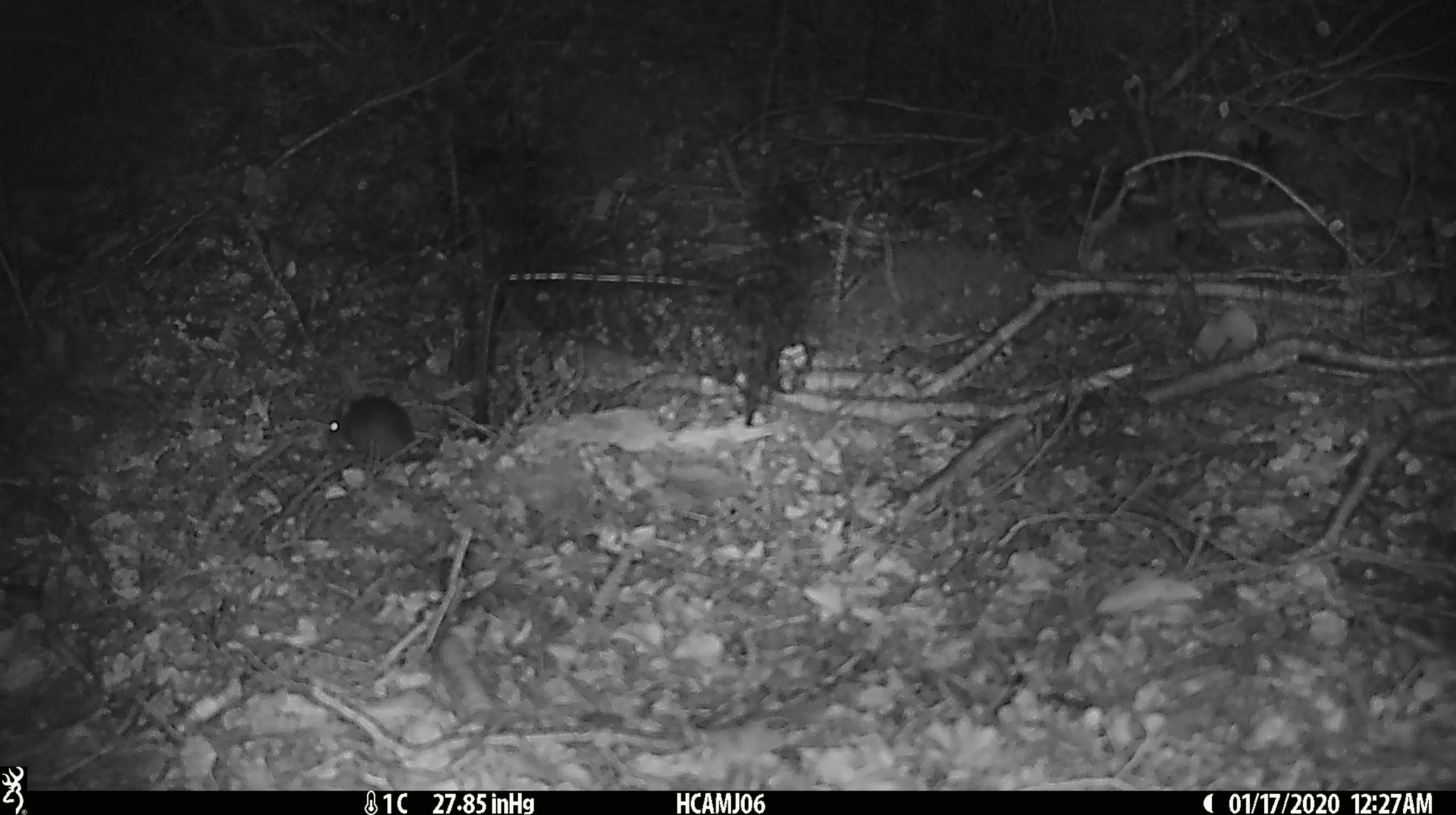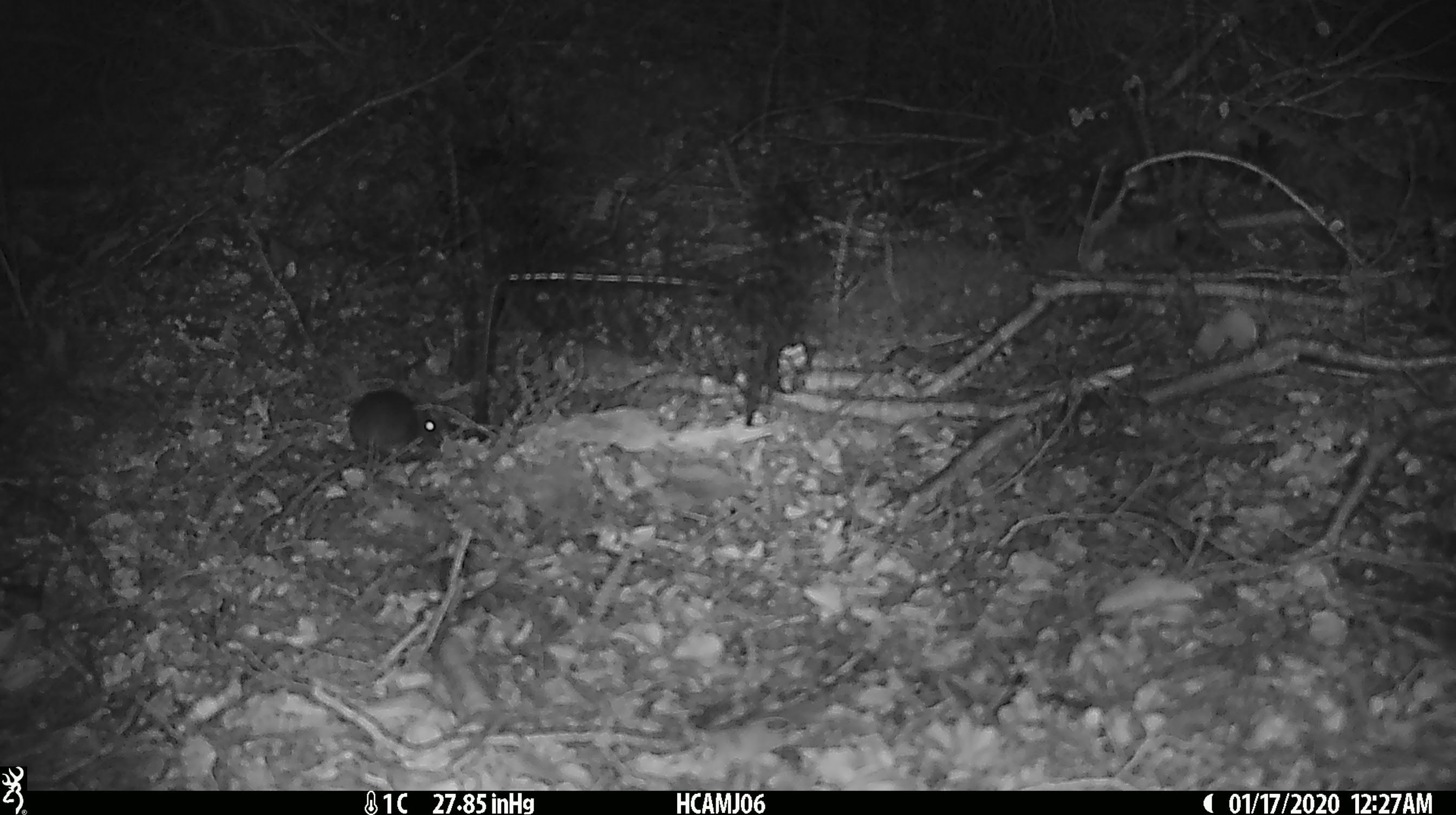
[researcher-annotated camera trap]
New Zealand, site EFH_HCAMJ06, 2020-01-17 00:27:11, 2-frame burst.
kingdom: Animalia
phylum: Chordata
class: Mammalia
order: Rodentia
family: Muridae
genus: Mus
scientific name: Mus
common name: mouse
Mouse (Mus).